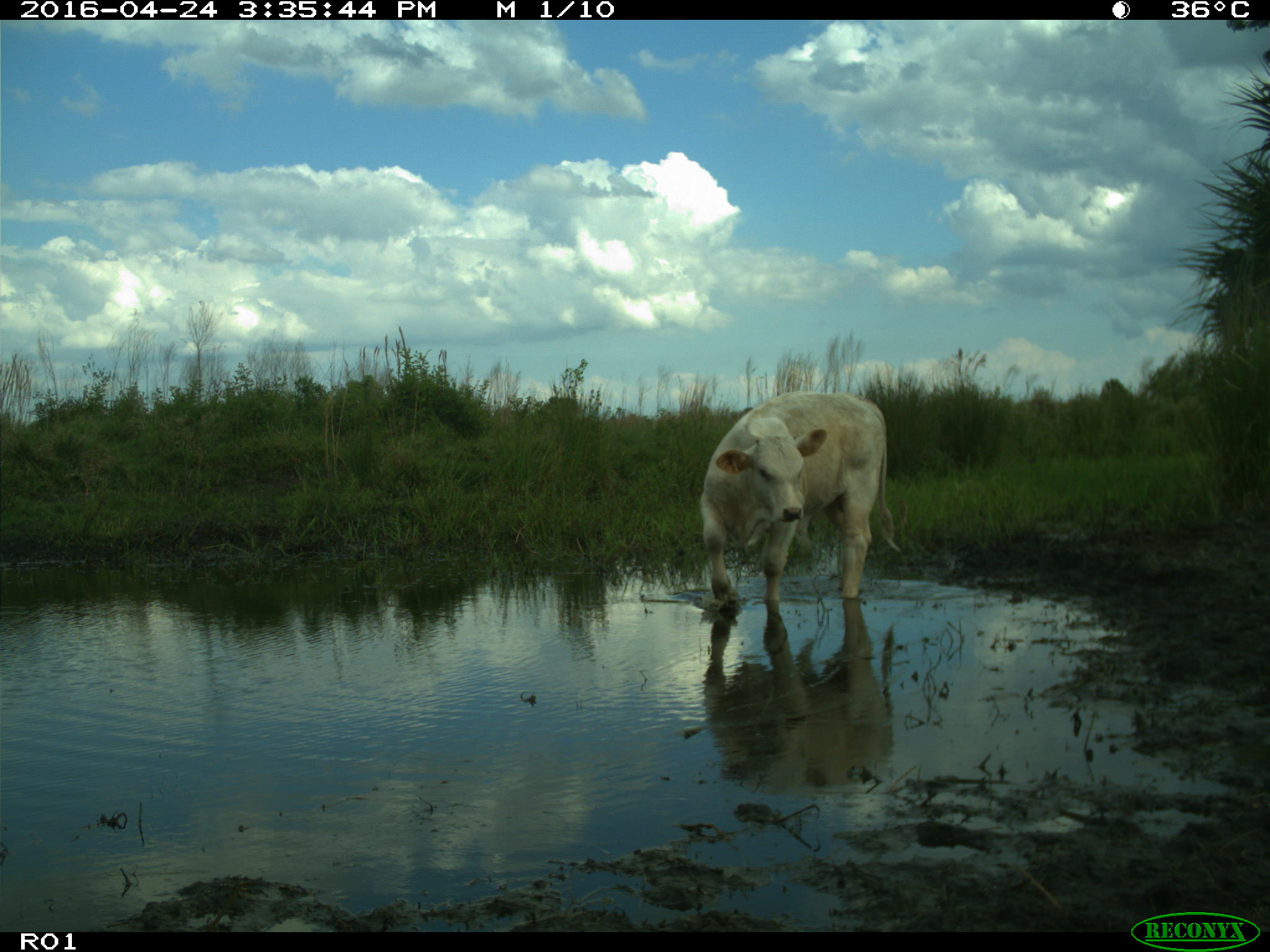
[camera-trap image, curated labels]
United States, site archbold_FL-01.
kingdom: Animalia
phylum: Chordata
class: Mammalia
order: Artiodactyla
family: Bovidae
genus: Bos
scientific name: Bos taurus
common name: domestic cow